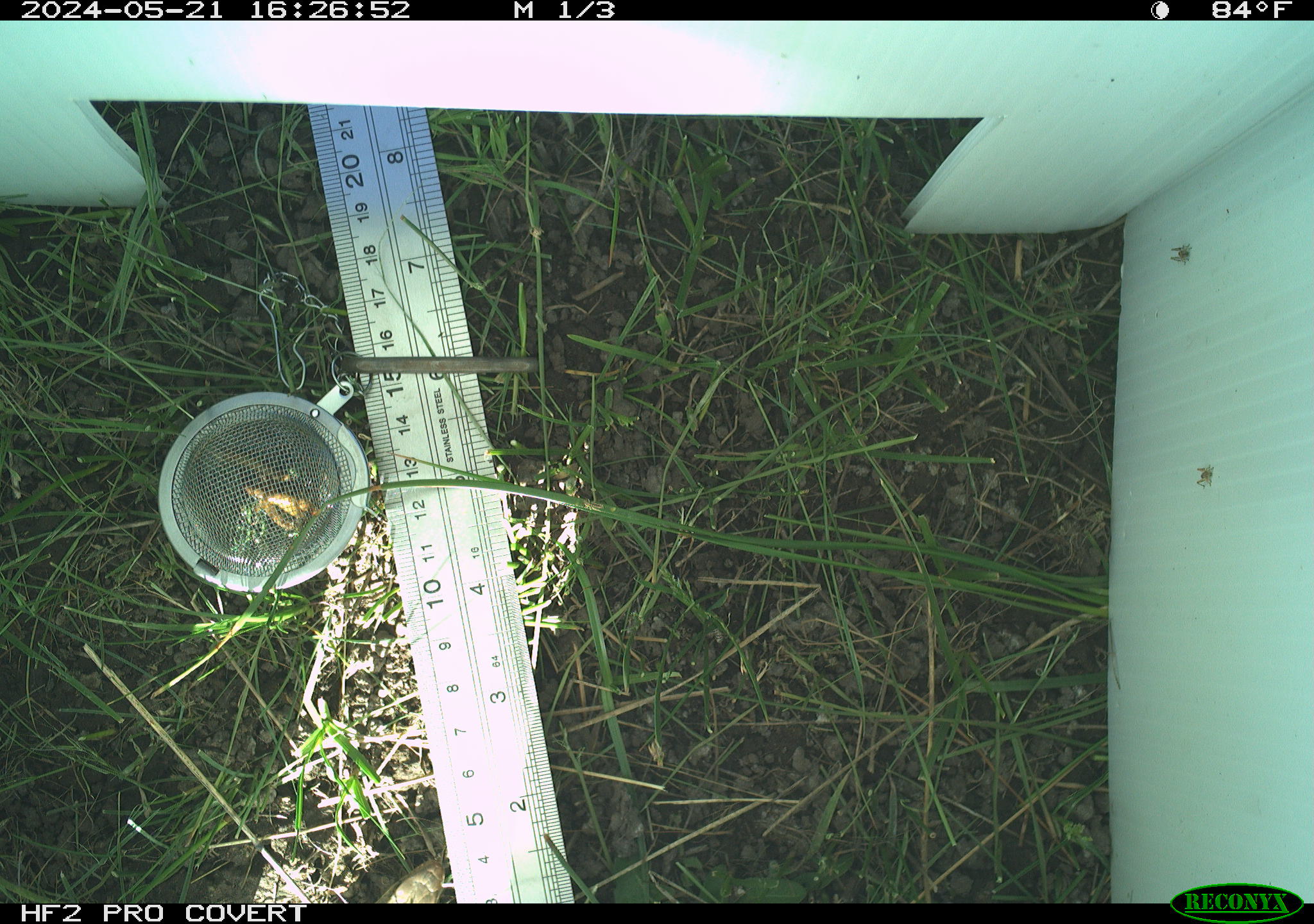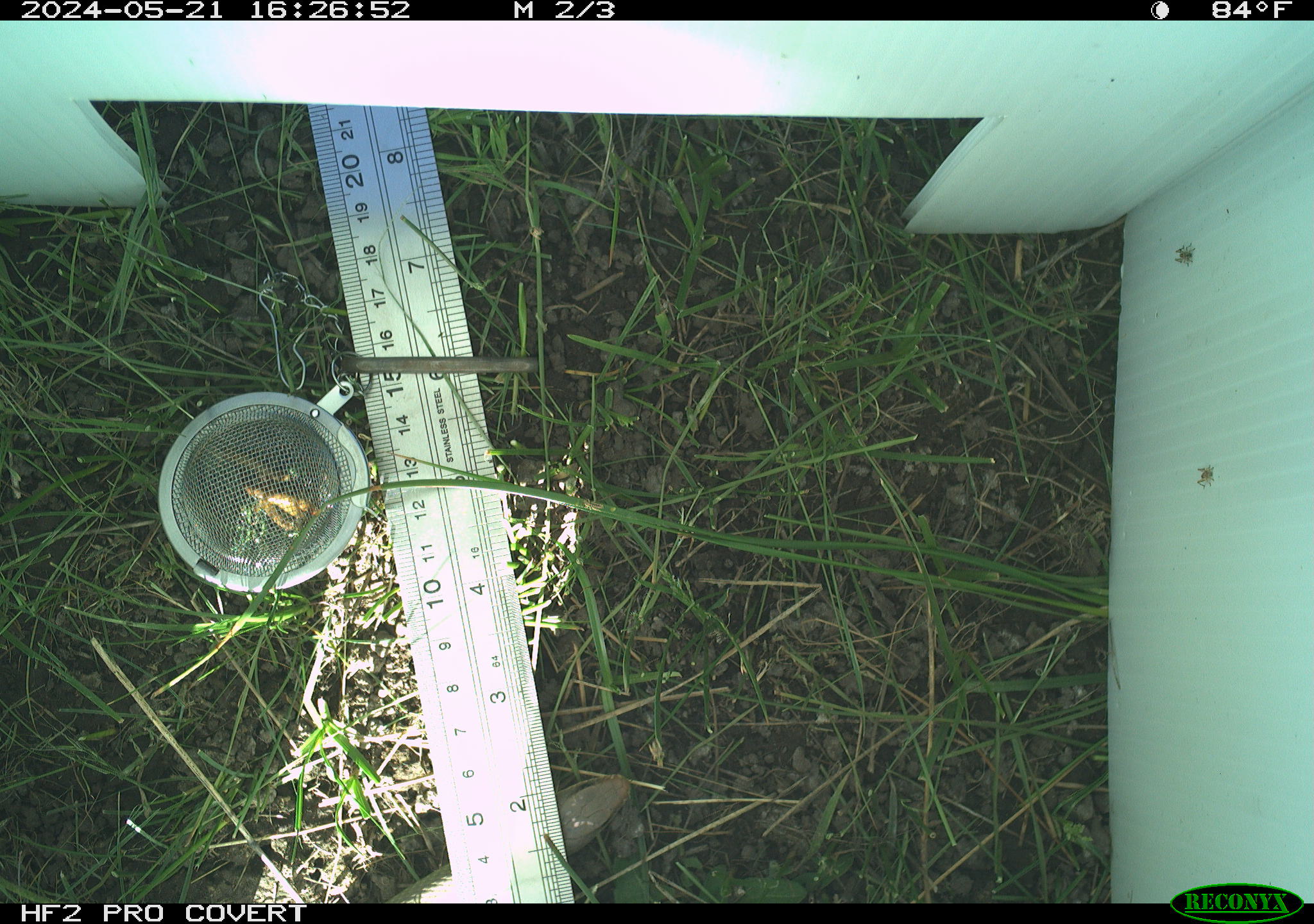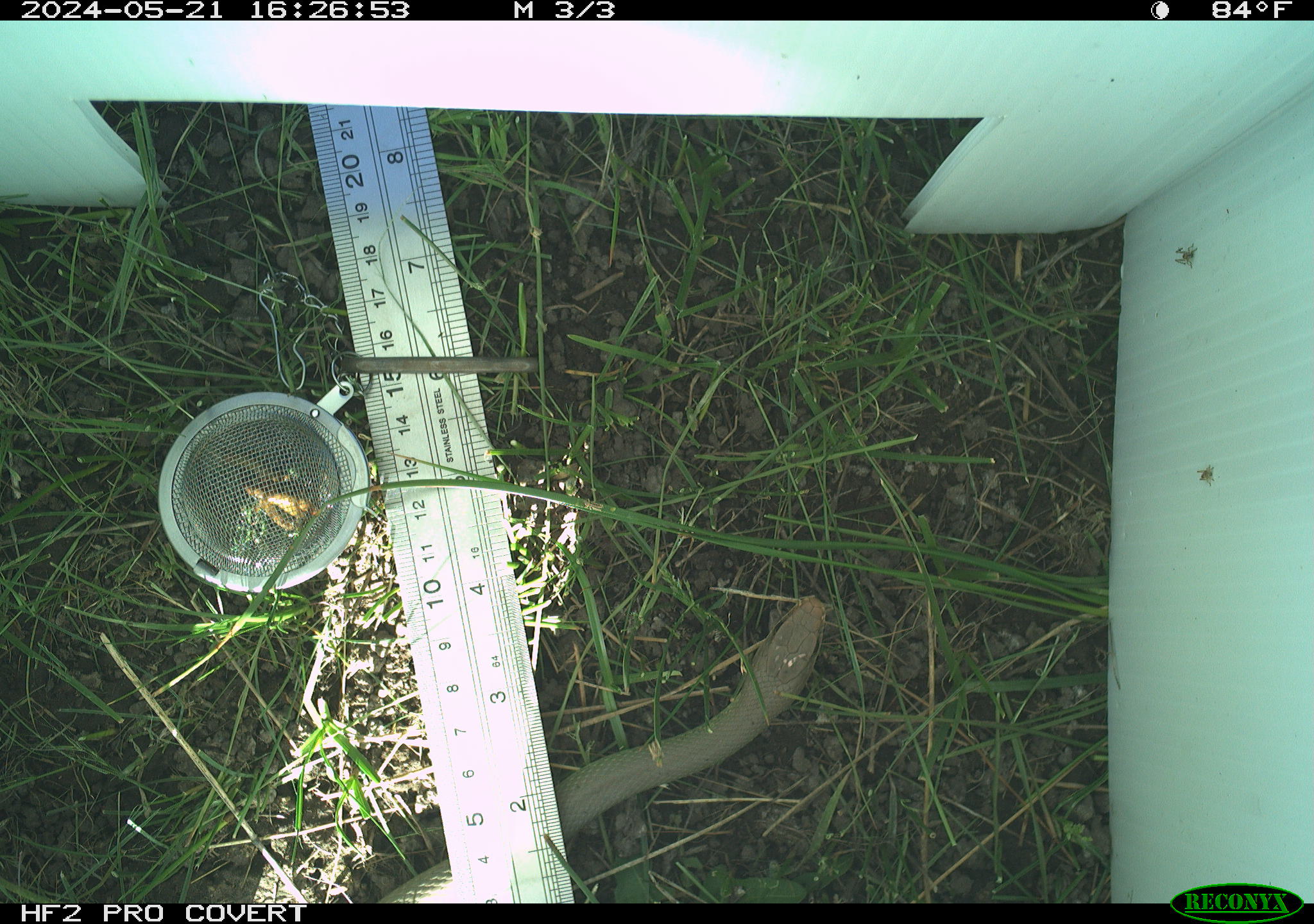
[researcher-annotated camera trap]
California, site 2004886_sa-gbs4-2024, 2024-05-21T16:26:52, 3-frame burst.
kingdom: Animalia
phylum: Chordata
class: Reptilia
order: Squamata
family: Colubridae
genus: Coluber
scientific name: Coluber constrictor mormon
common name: western yellow-bellied racer